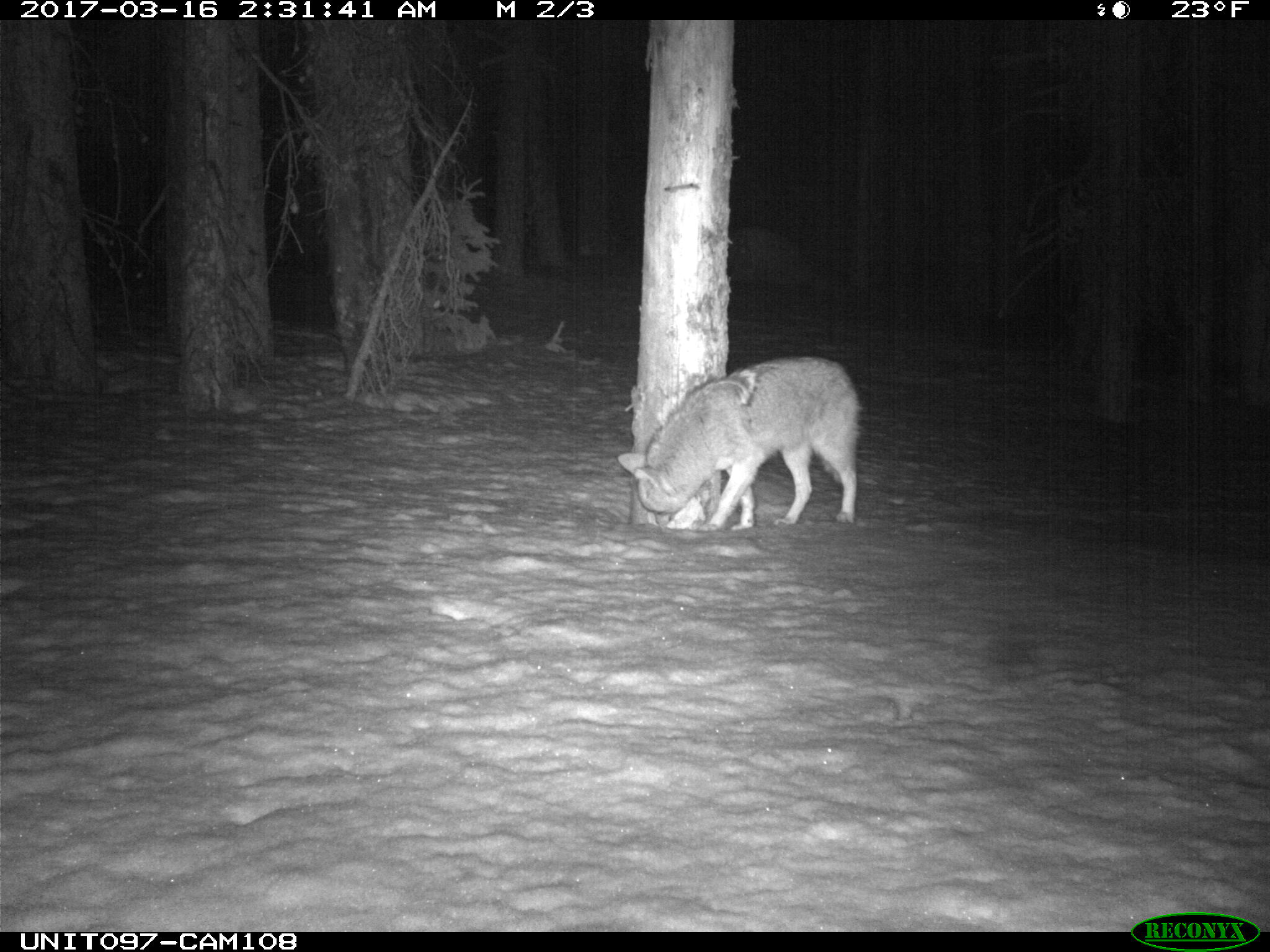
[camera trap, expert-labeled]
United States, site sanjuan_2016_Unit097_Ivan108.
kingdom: Animalia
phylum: Chordata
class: Mammalia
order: Carnivora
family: Canidae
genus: Canis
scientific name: Canis latrans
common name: coyote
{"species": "Canis latrans (coyote)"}